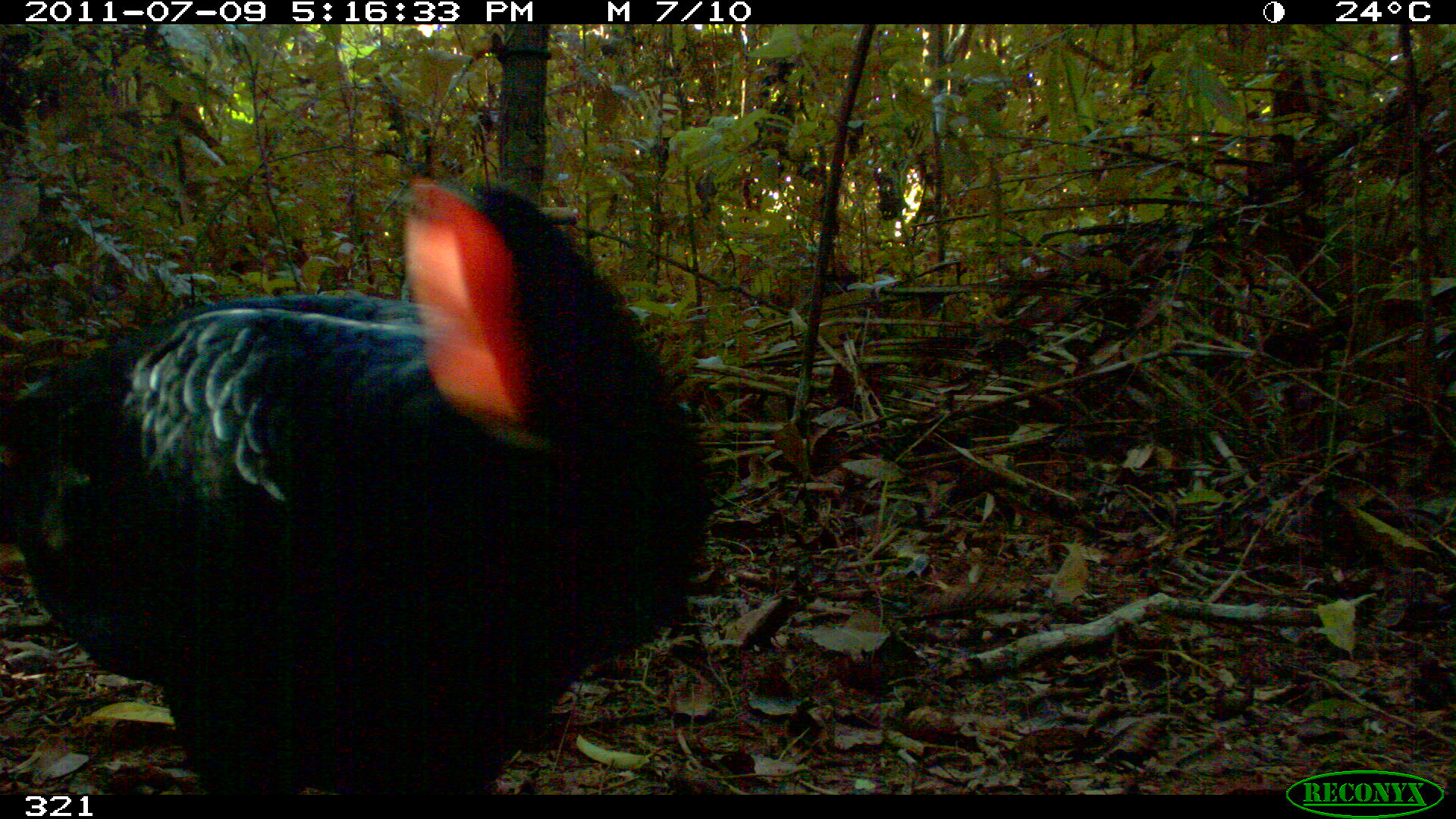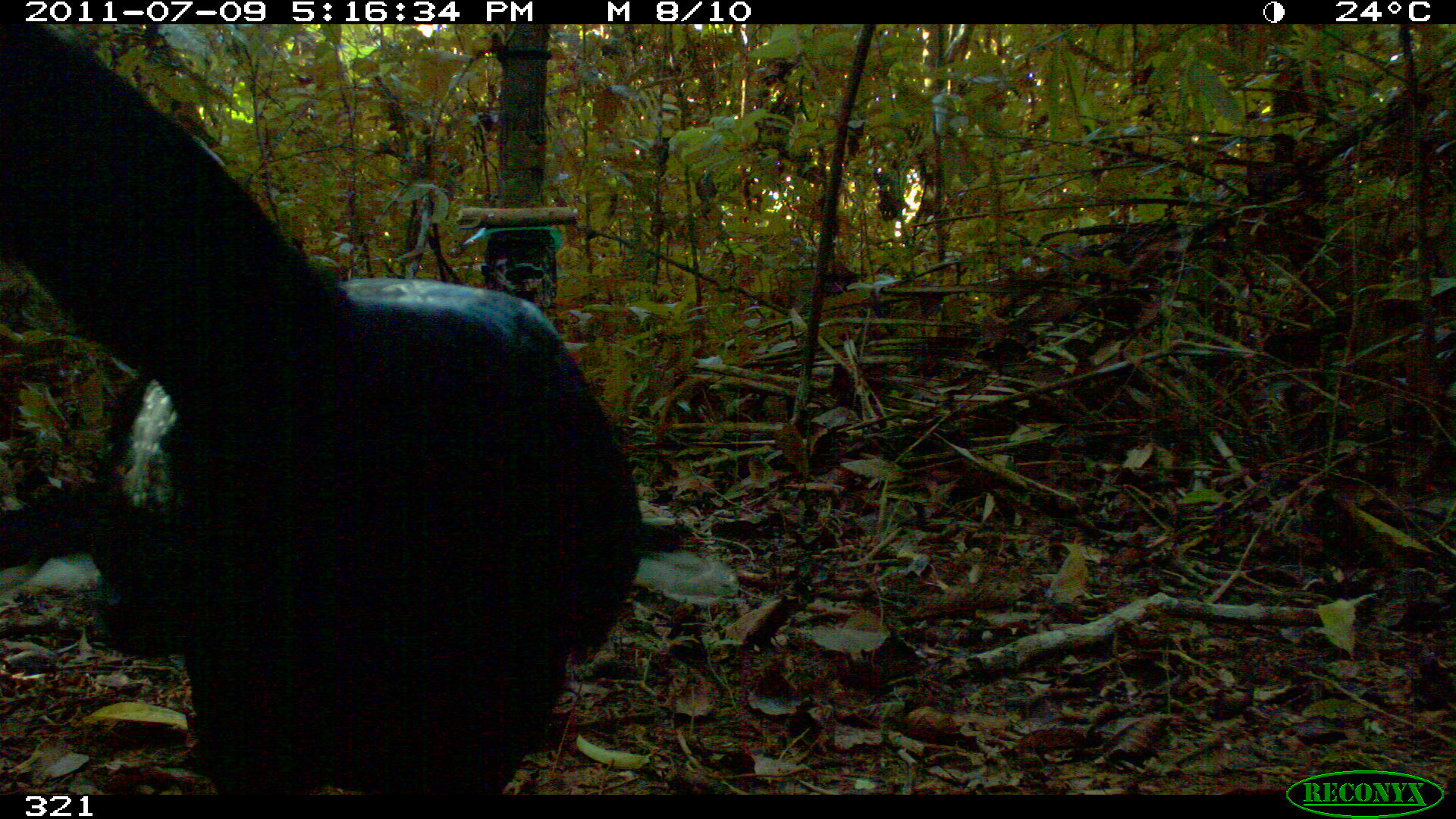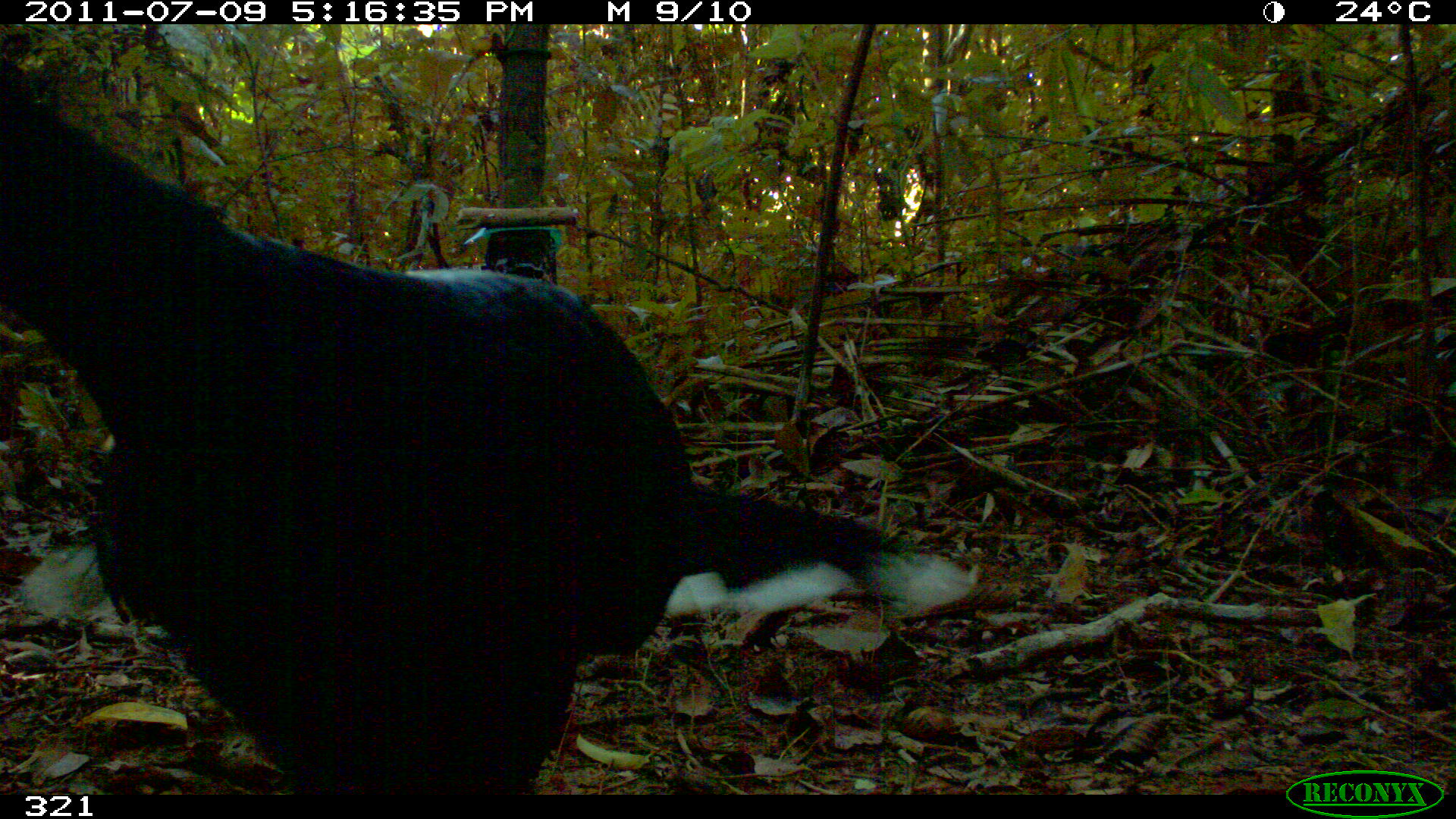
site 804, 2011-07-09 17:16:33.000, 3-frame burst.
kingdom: Animalia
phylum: Chordata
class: Aves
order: Galliformes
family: Cracidae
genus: Mitu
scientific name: Mitu tuberosum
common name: razor-billed curassow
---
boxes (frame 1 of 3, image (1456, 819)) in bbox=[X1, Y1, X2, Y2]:
mitu tuberosum: bbox=[0, 171, 713, 794]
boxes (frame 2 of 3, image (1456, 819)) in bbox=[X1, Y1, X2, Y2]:
mitu tuberosum: bbox=[0, 23, 642, 793]